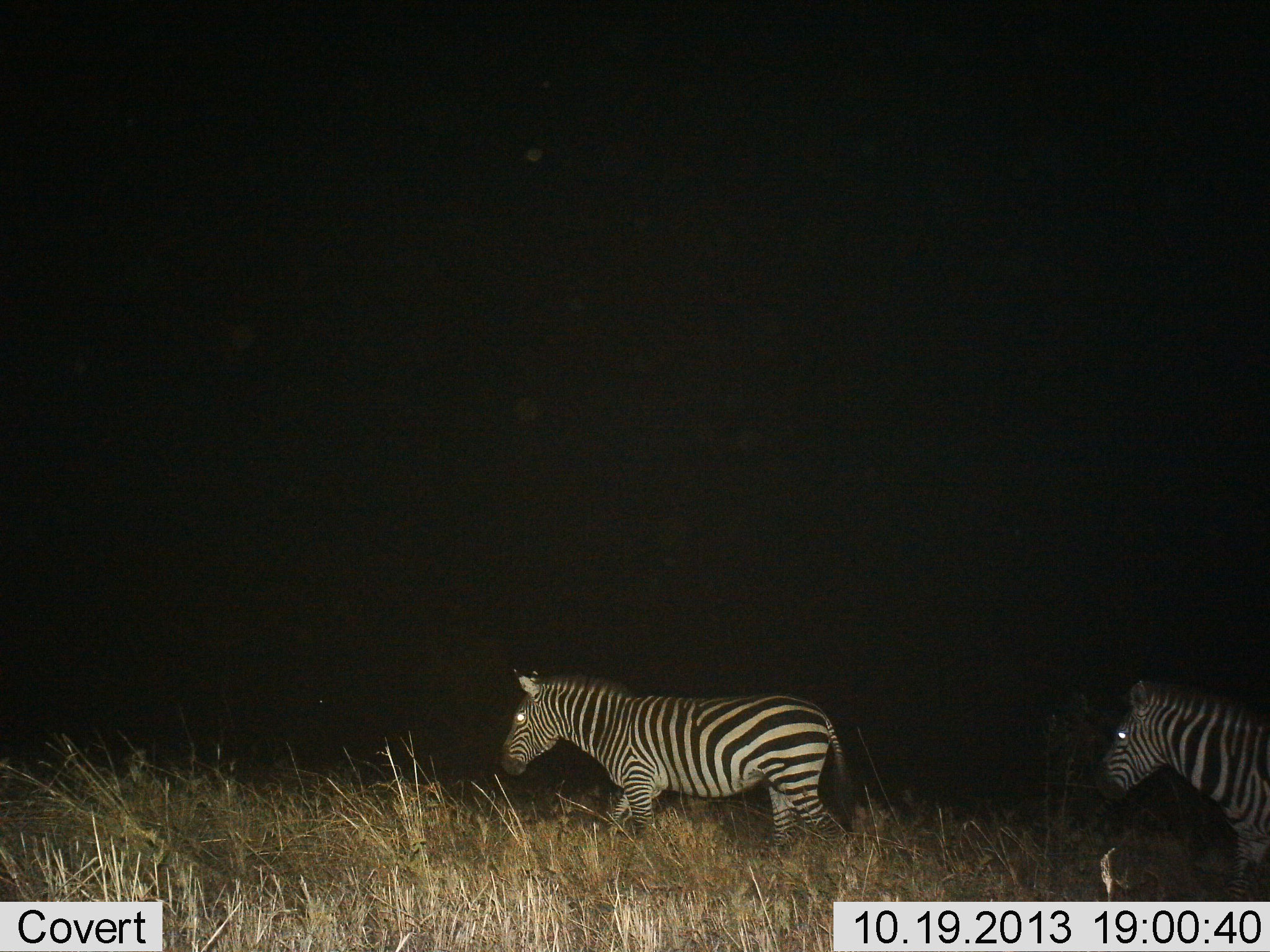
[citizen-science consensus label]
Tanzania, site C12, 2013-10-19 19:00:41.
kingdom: Animalia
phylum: Chordata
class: Mammalia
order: Perissodactyla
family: Equidae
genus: Equus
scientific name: Equus quagga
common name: plains zebra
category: zebra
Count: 2.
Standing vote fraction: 6%.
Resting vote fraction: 0%.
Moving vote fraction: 97%.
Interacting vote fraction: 0%.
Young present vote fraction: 0%.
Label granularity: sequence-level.